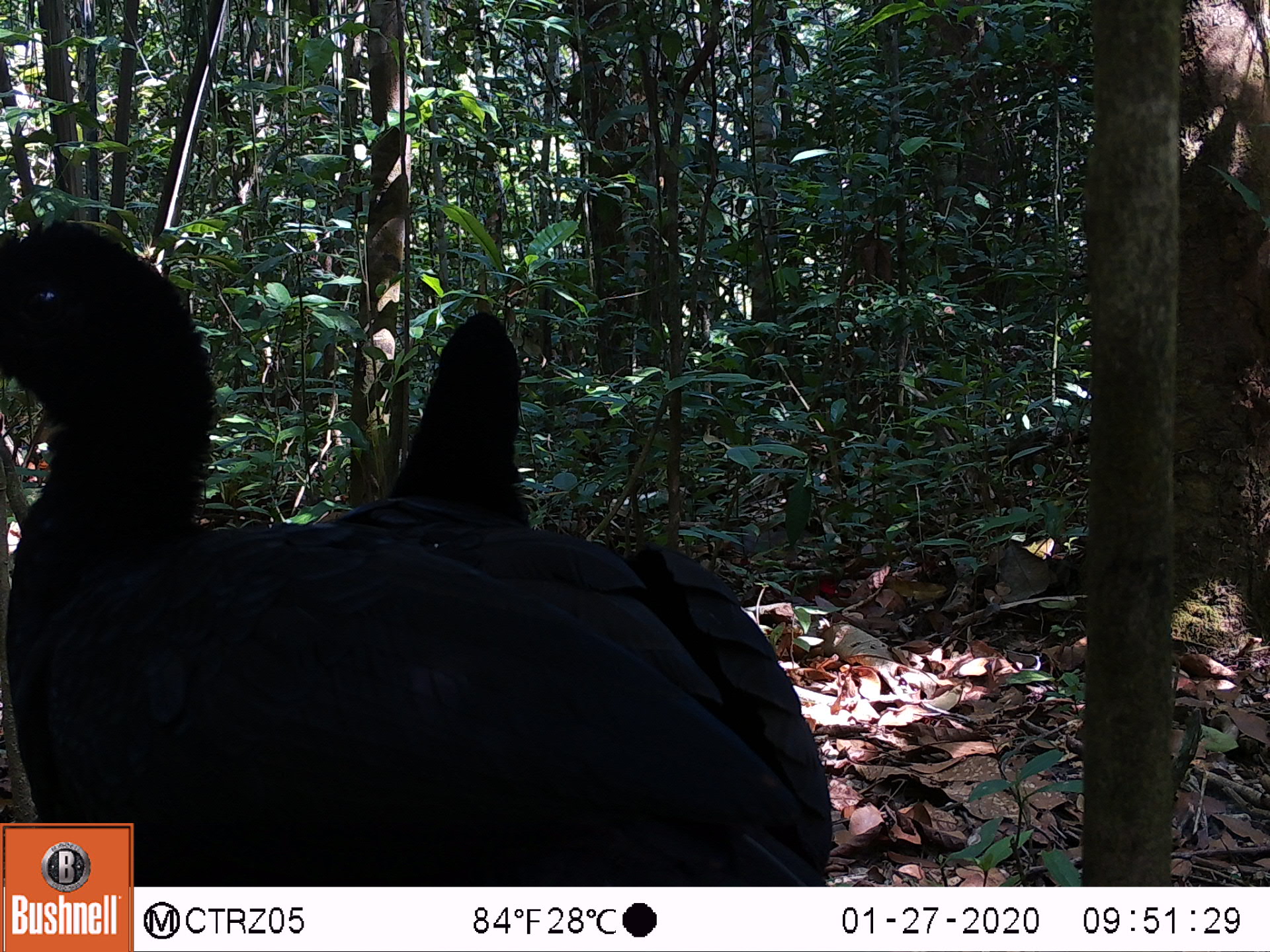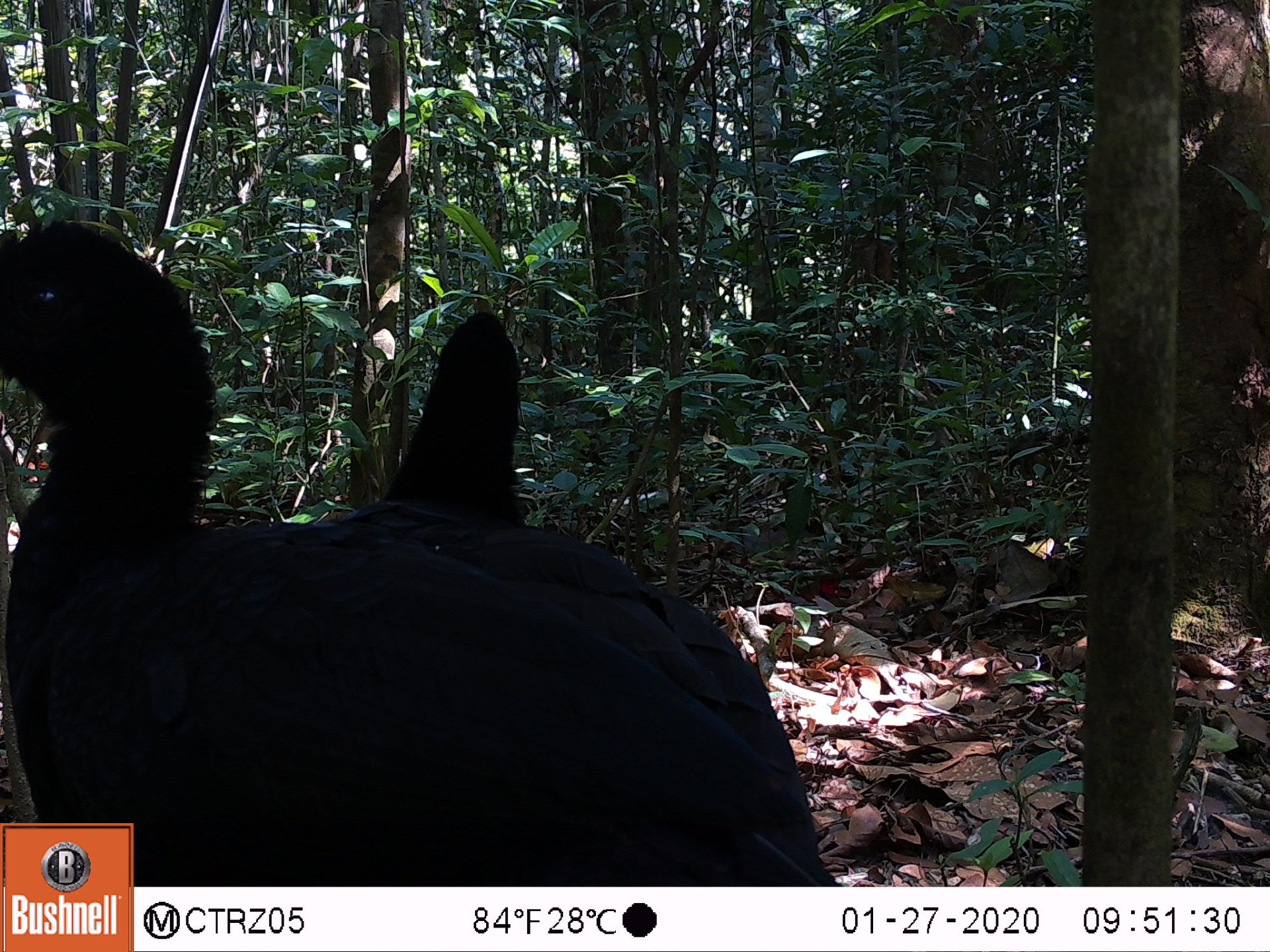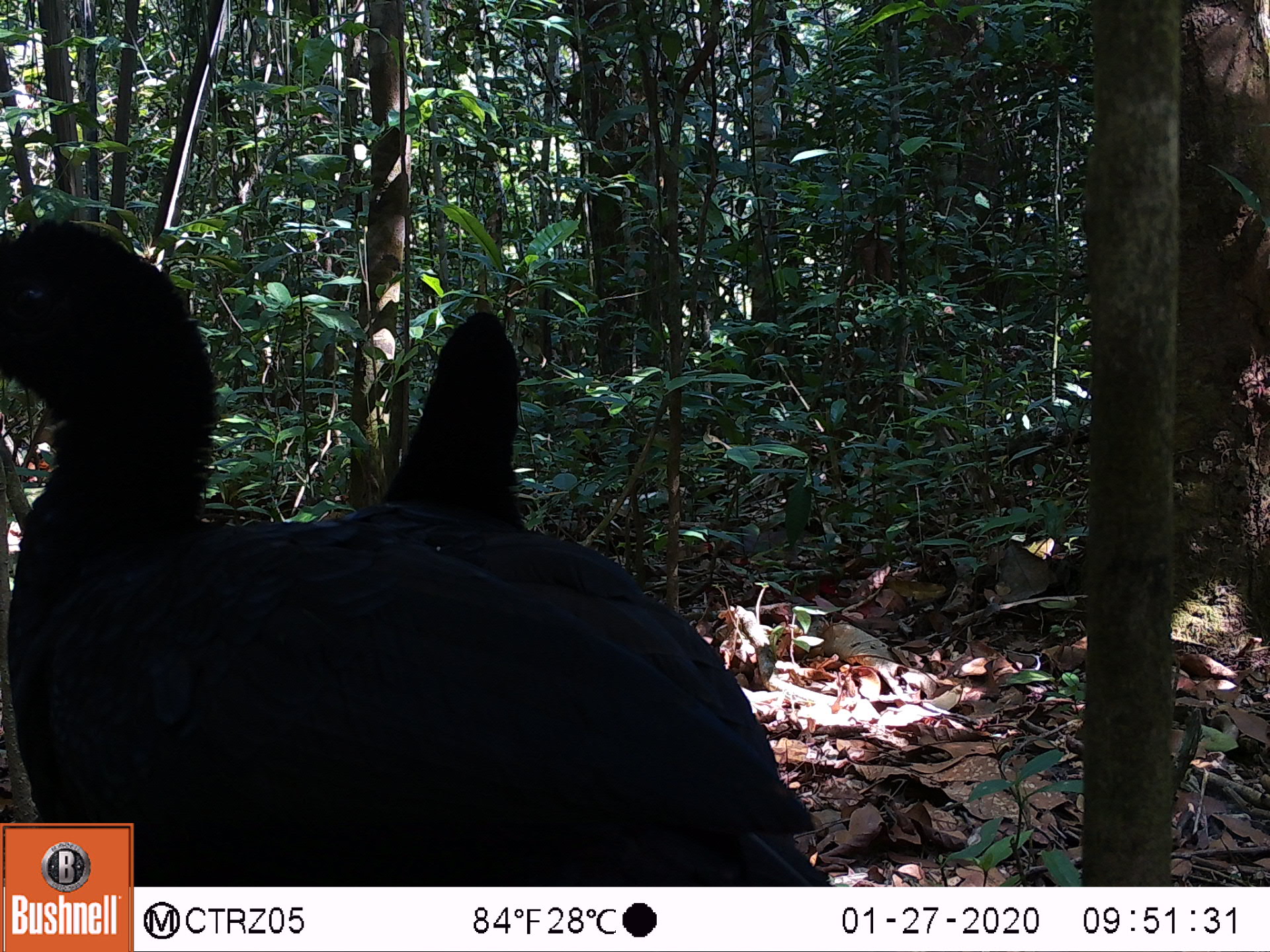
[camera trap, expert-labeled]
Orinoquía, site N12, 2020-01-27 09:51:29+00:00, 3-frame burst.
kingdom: Animalia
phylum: Chordata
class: Aves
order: Galliformes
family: Cracidae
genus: Mitu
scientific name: Mitu salvini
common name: salvin's currasow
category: salvins curassow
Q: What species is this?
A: Salvins curassow (salvin's currasow) (Mitu salvini).